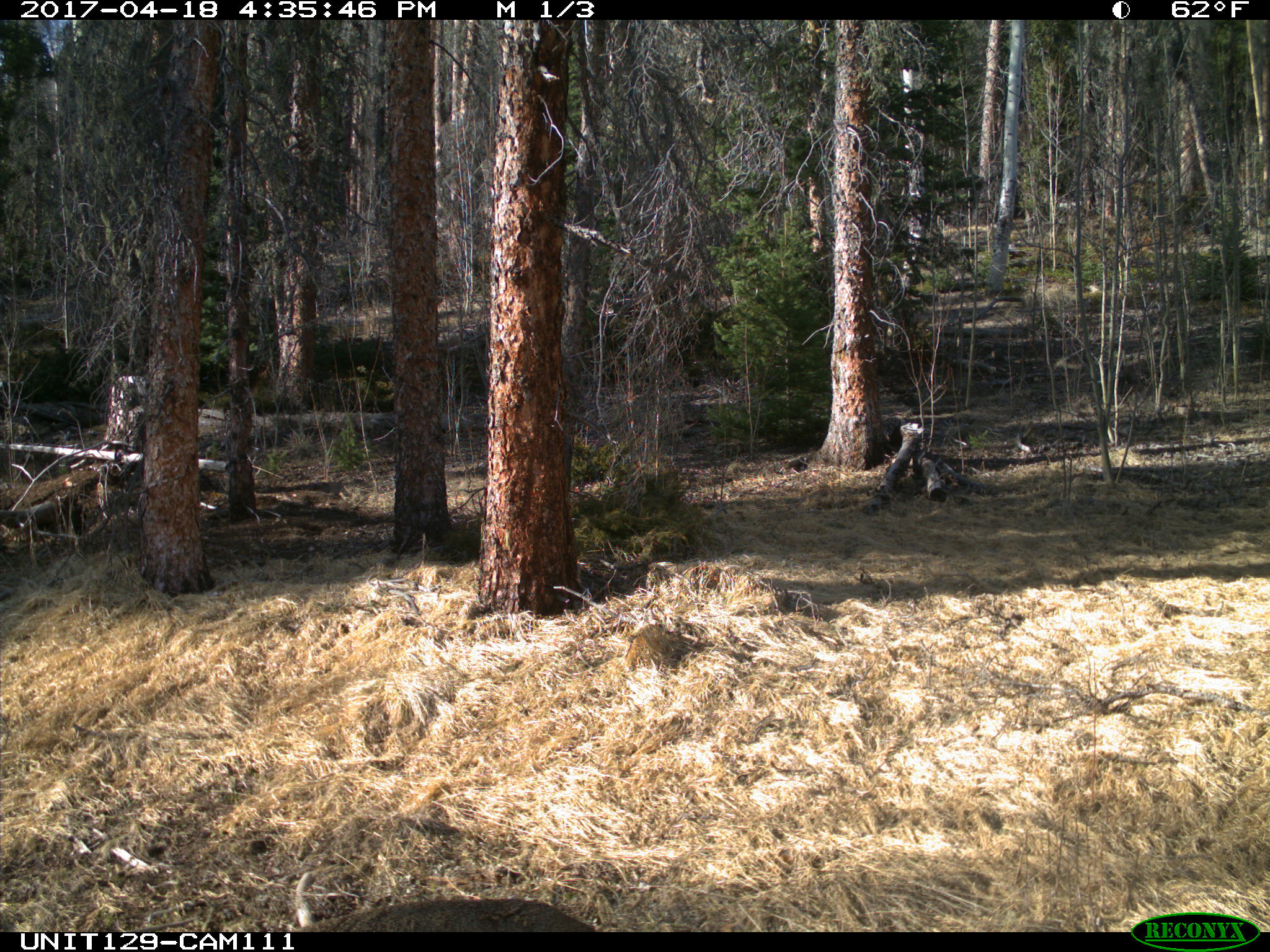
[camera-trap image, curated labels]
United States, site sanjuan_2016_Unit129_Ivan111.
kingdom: Animalia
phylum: Chordata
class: Mammalia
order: Artiodactyla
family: Cervidae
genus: Odocoileus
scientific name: Odocoileus hemionus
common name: mule deer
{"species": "Odocoileus hemionus (mule deer)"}